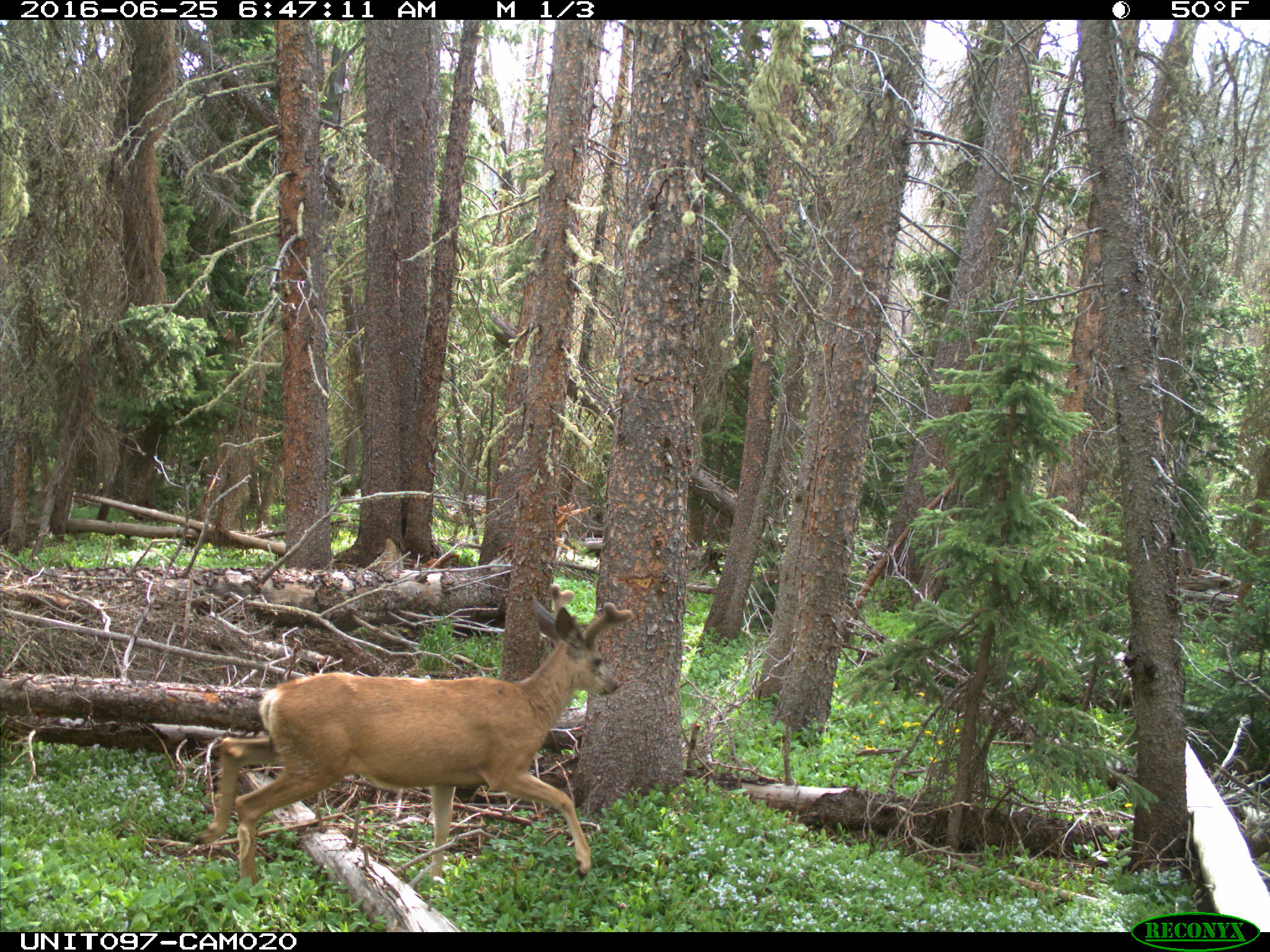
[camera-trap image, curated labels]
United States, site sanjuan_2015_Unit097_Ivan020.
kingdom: Animalia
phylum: Chordata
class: Mammalia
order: Artiodactyla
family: Cervidae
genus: Odocoileus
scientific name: Odocoileus hemionus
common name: mule deer